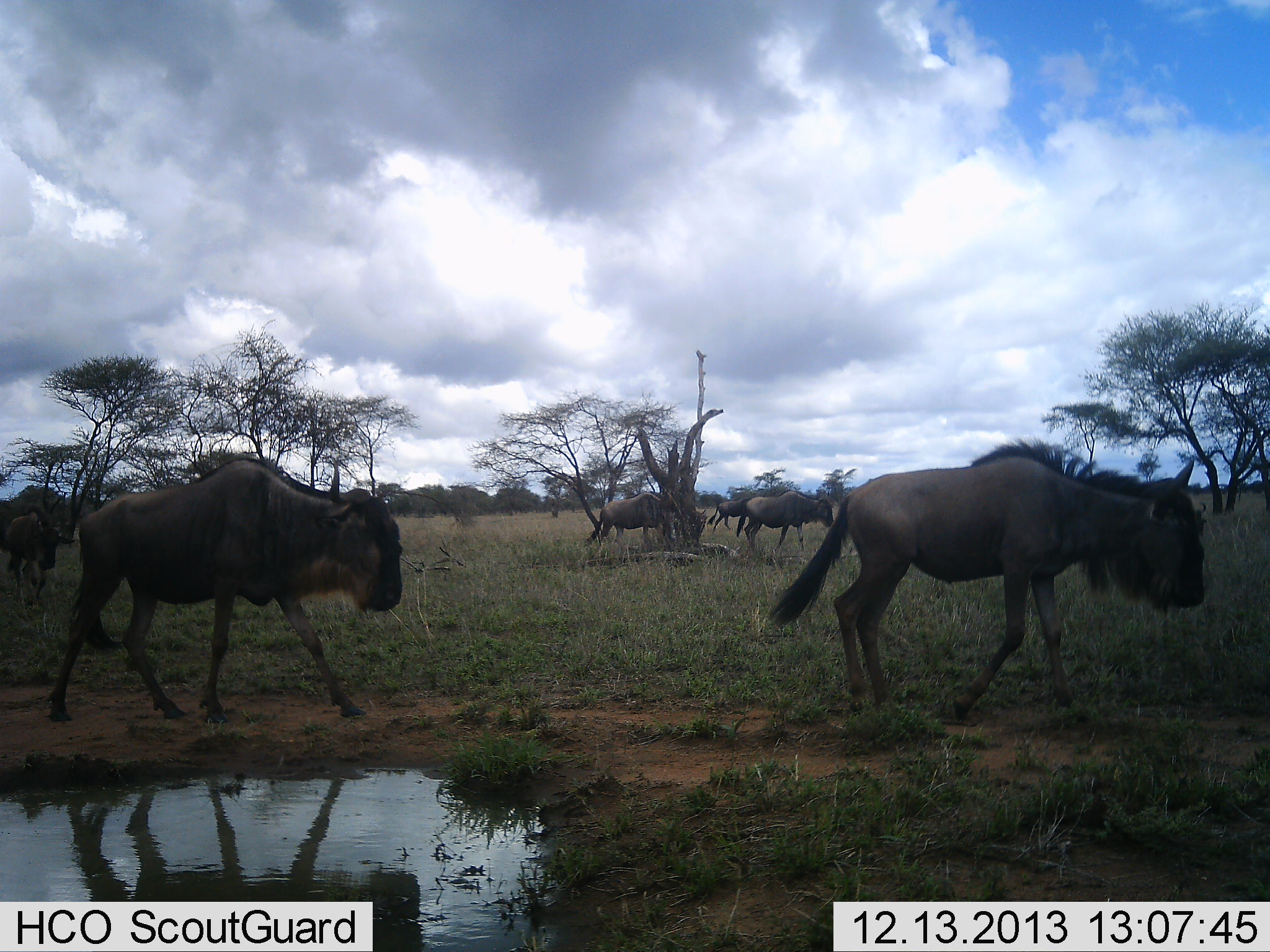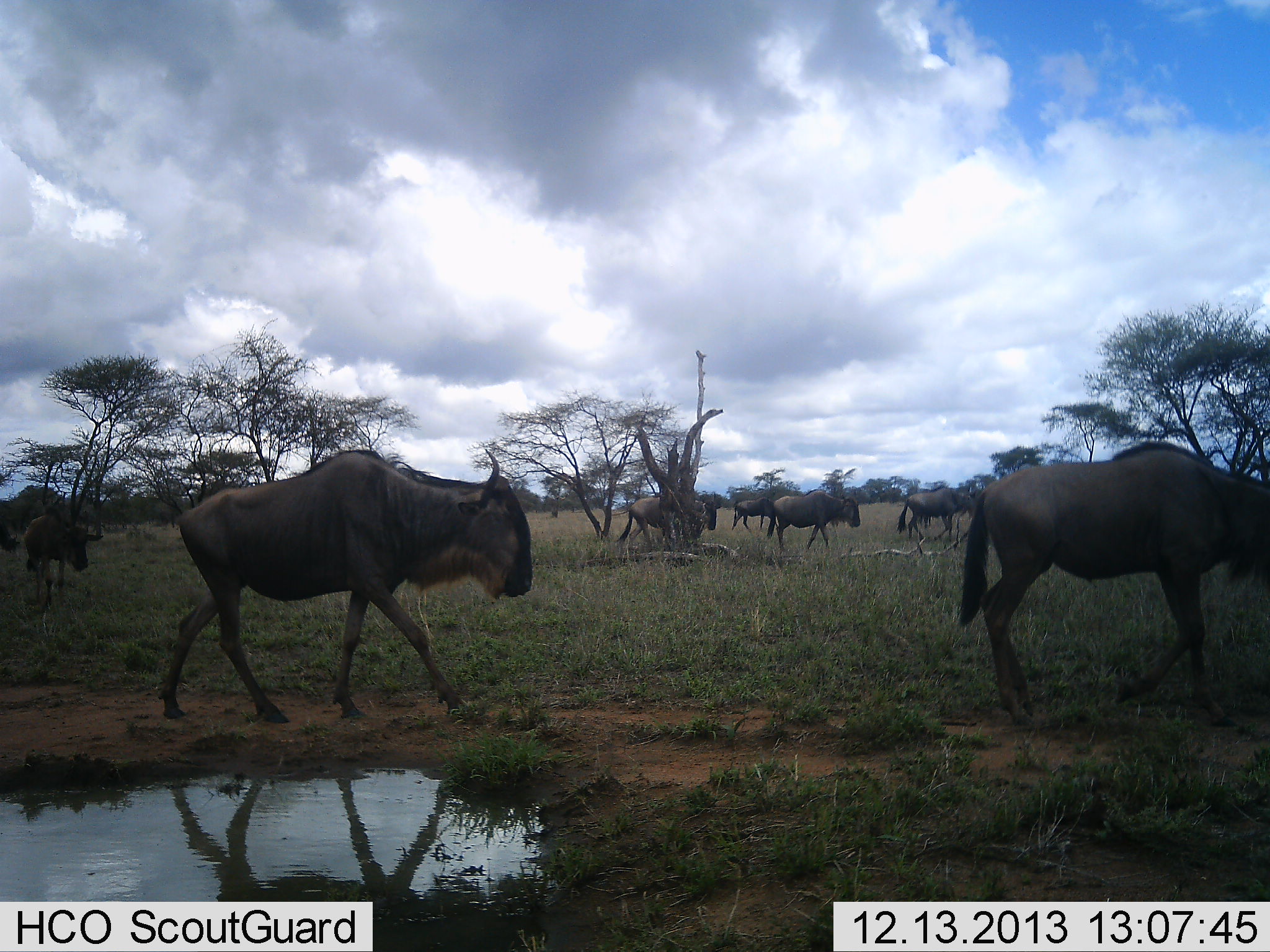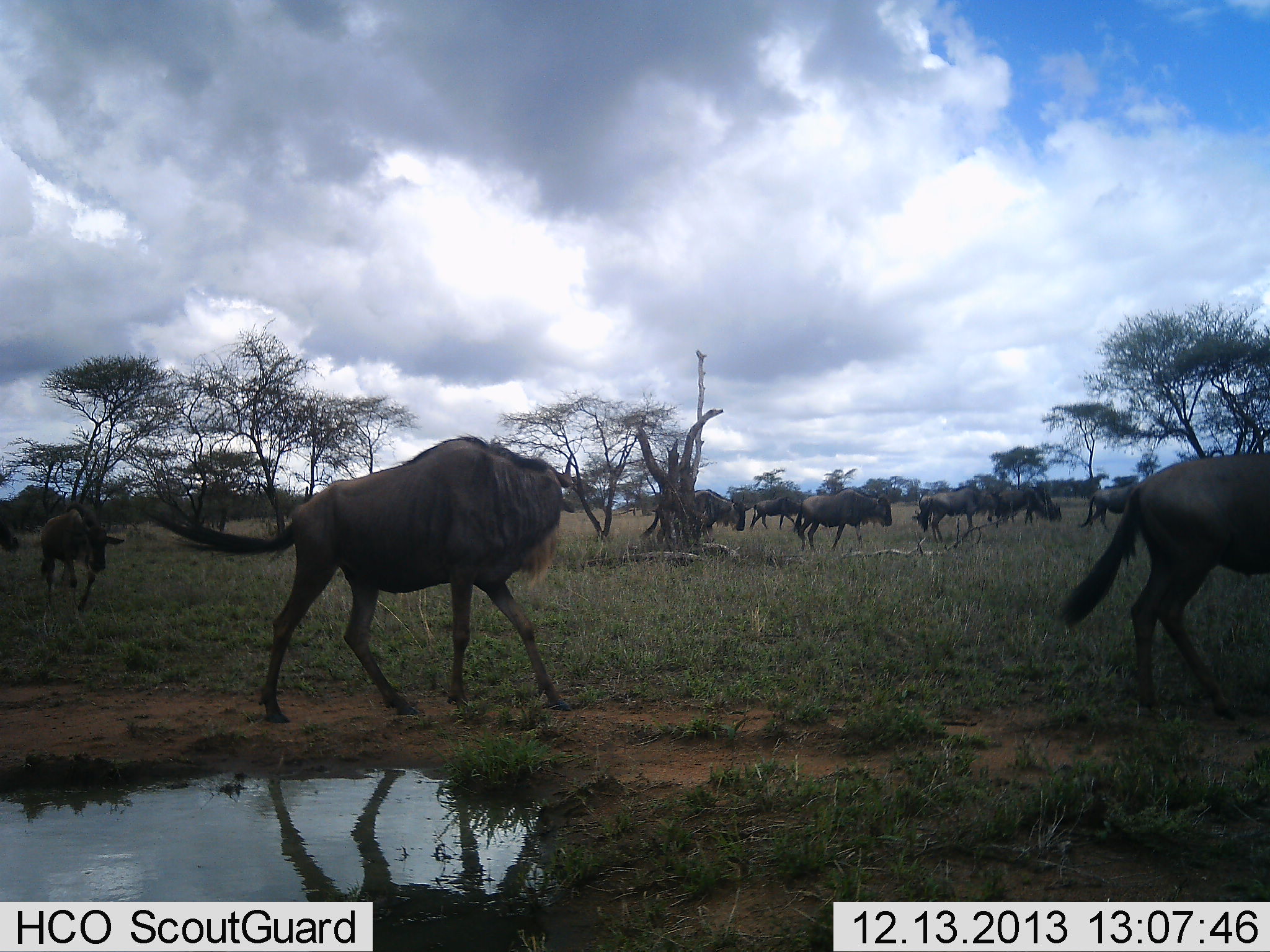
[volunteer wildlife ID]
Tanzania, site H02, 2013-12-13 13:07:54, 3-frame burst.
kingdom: Animalia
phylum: Chordata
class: Mammalia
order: Artiodactyla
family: Bovidae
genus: Connochaetes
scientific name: Connochaetes taurinus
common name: blue wildebeest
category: wildebeest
Wildebeest (blue wildebeest) (Connochaetes taurinus), count 10. Behavior (volunteer vote fractions): standing 0%, resting 0%, moving 100%, interacting 0%. Young present (vote fraction): 0%. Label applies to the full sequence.